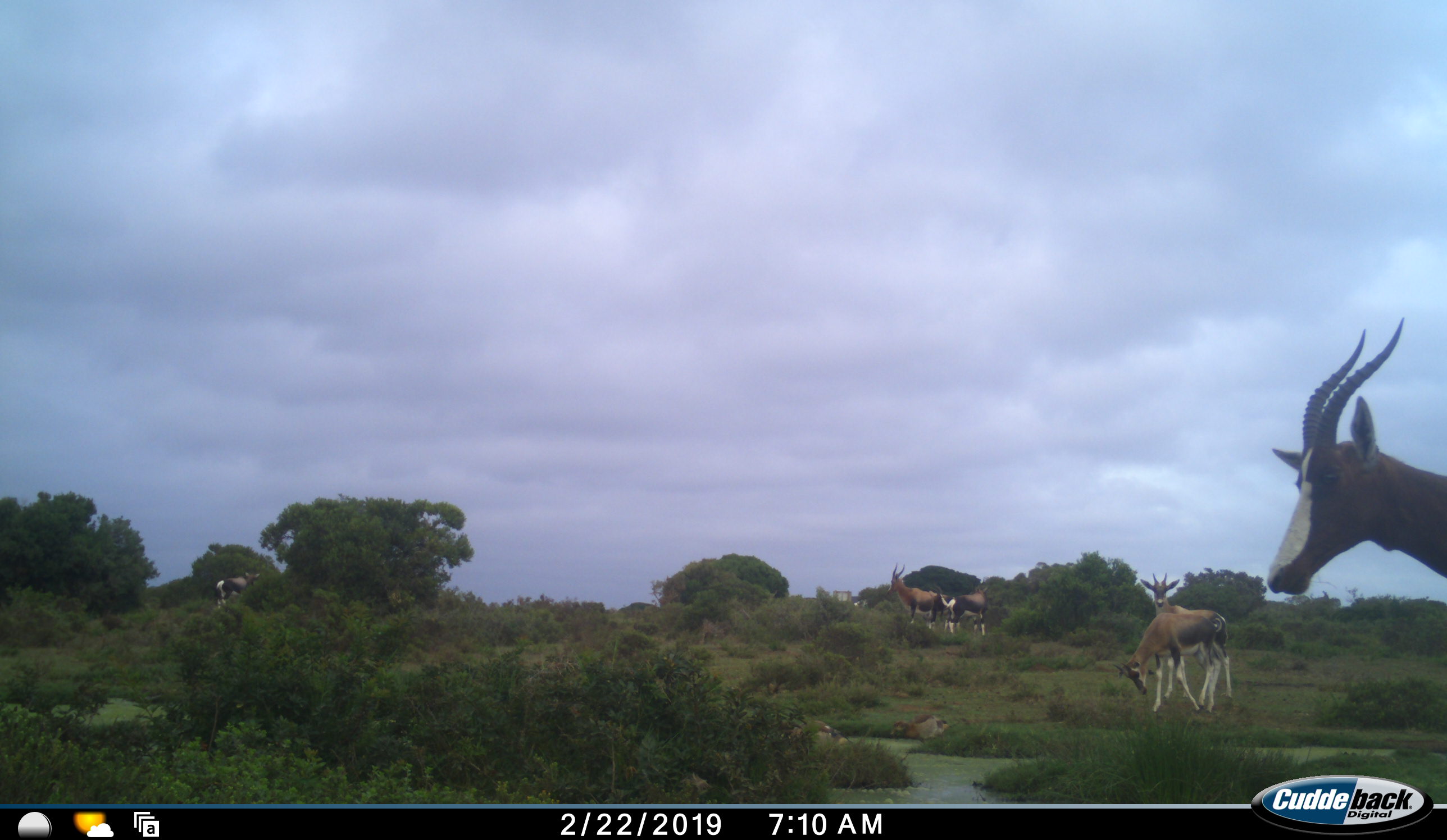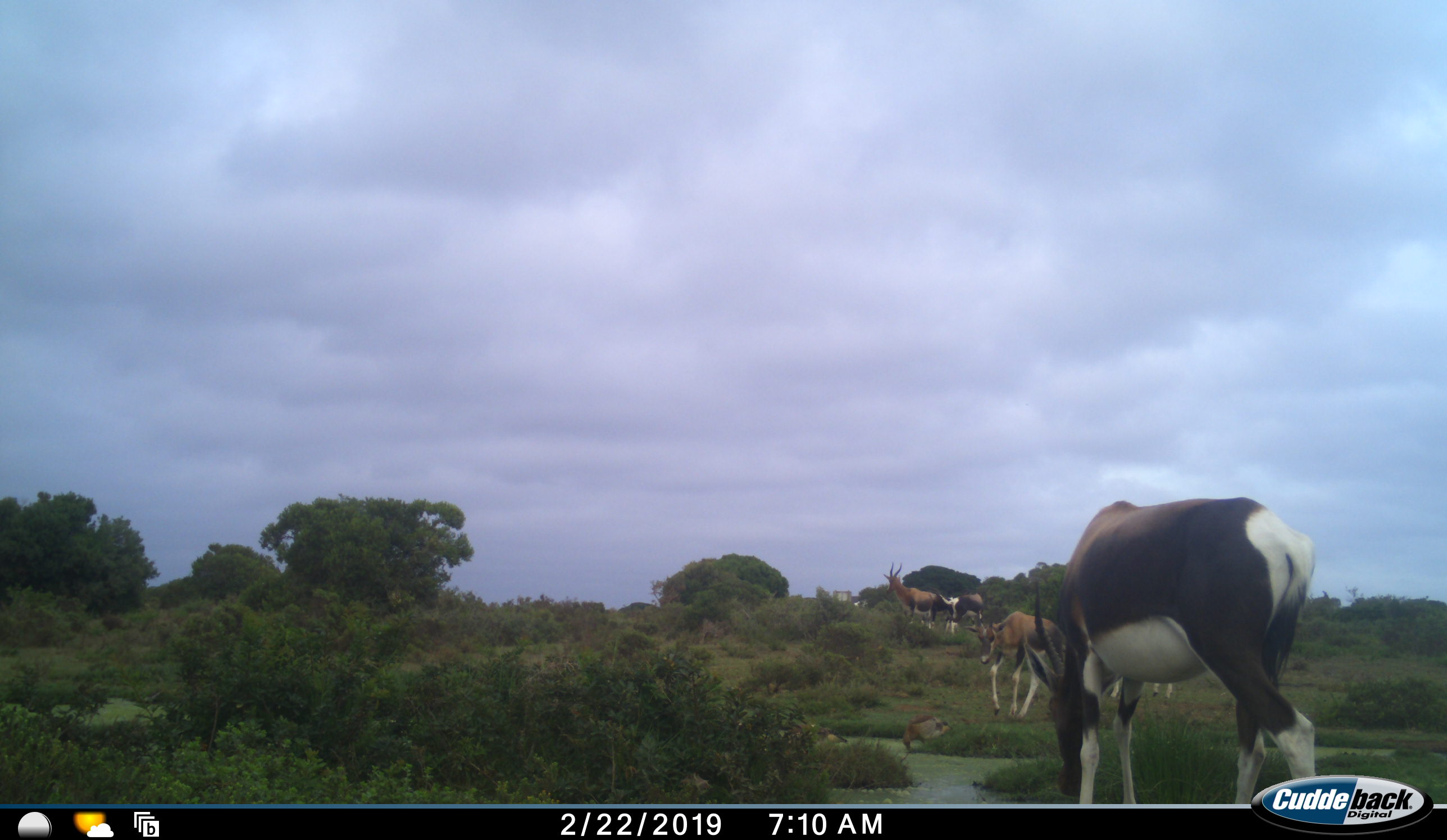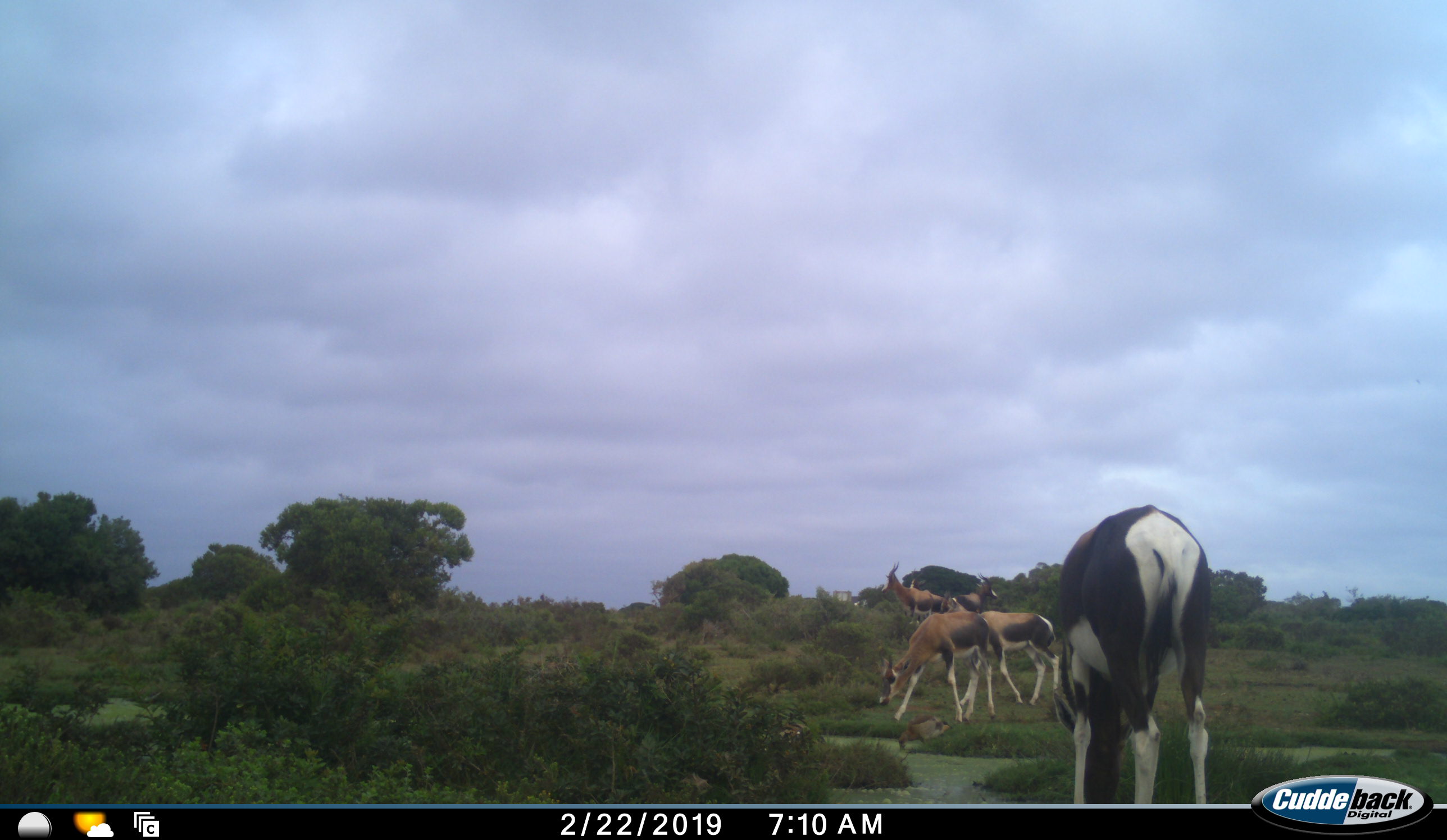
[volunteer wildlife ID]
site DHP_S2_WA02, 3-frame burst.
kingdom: Animalia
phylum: Chordata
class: Mammalia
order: Artiodactyla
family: Bovidae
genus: Damaliscus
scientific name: Damaliscus pygargus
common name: bontebok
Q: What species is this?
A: Bontebok (Damaliscus pygargus).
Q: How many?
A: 6.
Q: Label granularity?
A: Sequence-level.